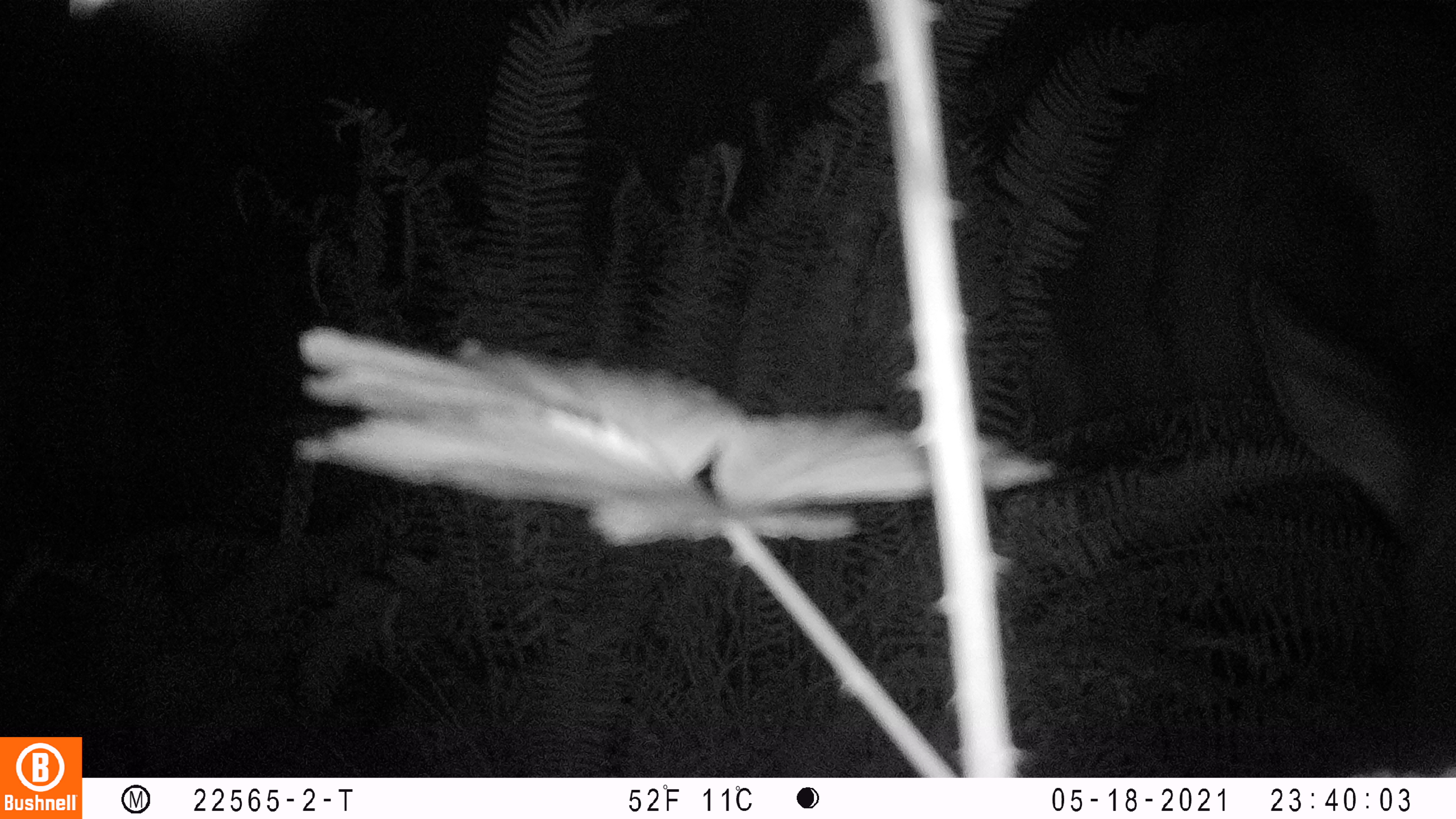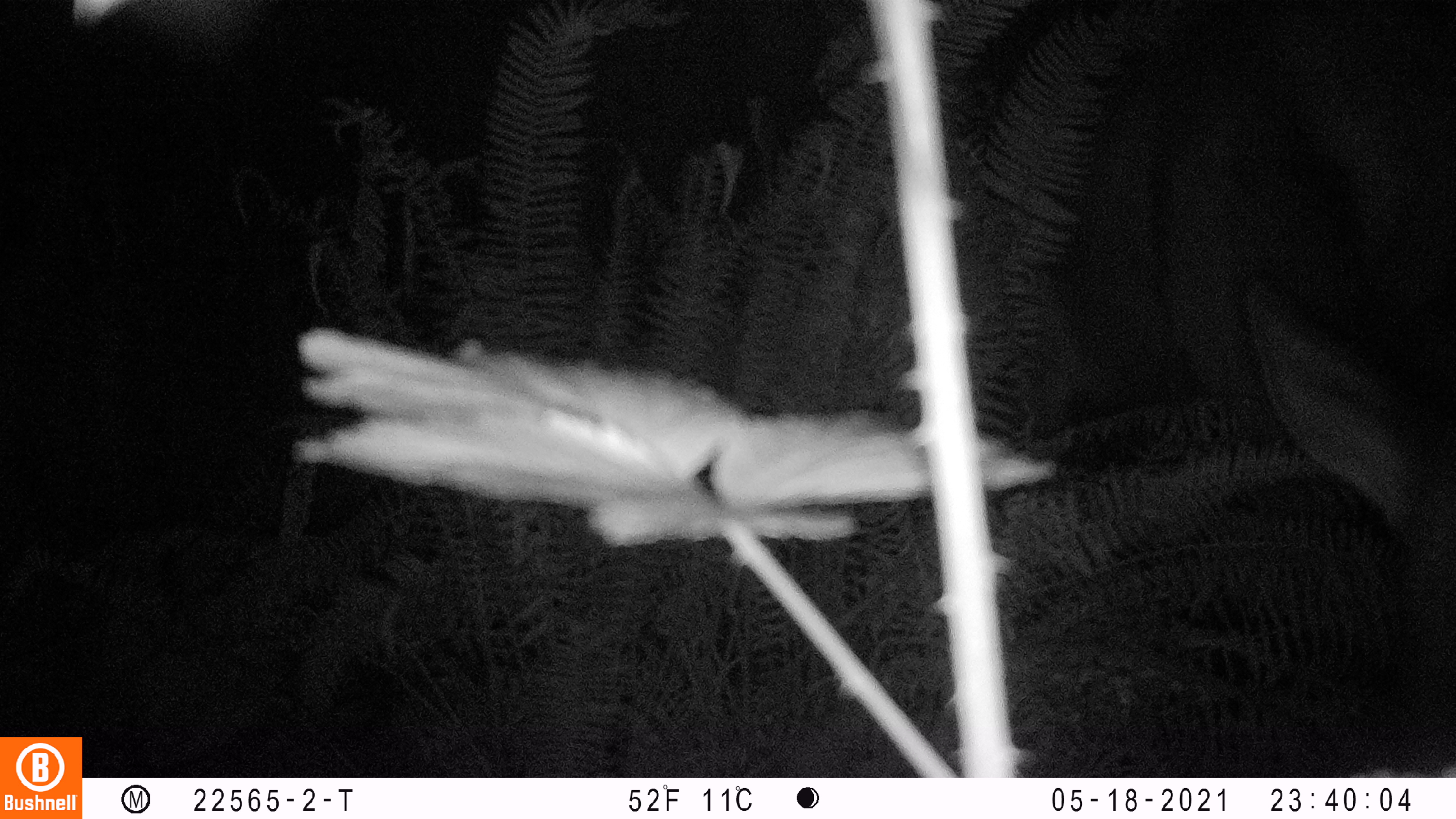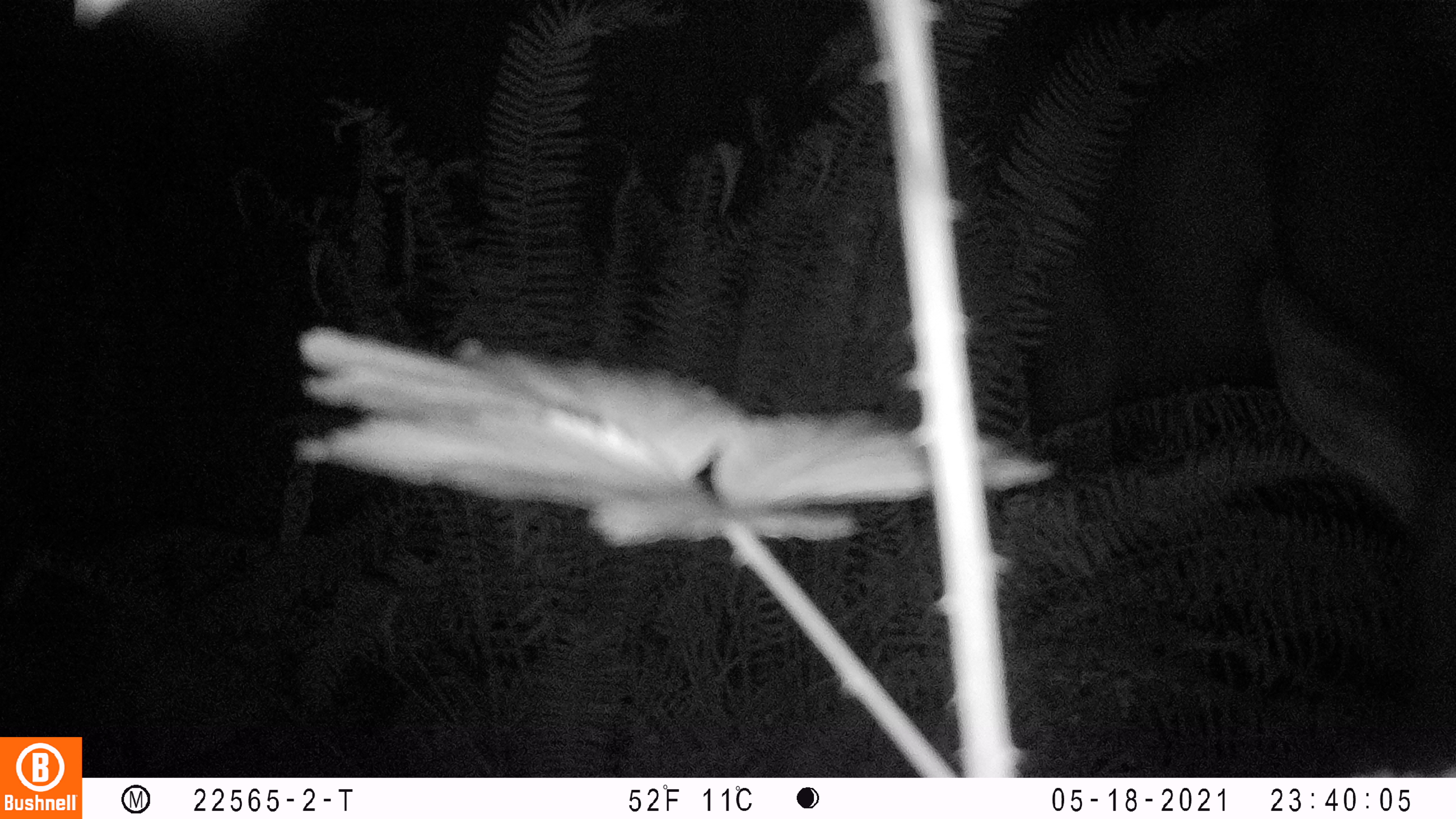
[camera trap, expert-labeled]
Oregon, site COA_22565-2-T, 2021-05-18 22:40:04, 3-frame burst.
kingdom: Animalia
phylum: Chordata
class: Mammalia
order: Artiodactyla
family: Cervidae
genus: Cervus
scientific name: Cervus canadensis roosevelti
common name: roosevelt elk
Roosevelt elk (Cervus canadensis roosevelti).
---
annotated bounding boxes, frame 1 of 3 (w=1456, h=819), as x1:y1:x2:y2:
roosevelt elk: 1245:267:1451:727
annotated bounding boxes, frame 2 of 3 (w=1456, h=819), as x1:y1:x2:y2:
roosevelt elk: 1236:267:1451:630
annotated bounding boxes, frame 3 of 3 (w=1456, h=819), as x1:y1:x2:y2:
roosevelt elk: 1255:270:1450:576